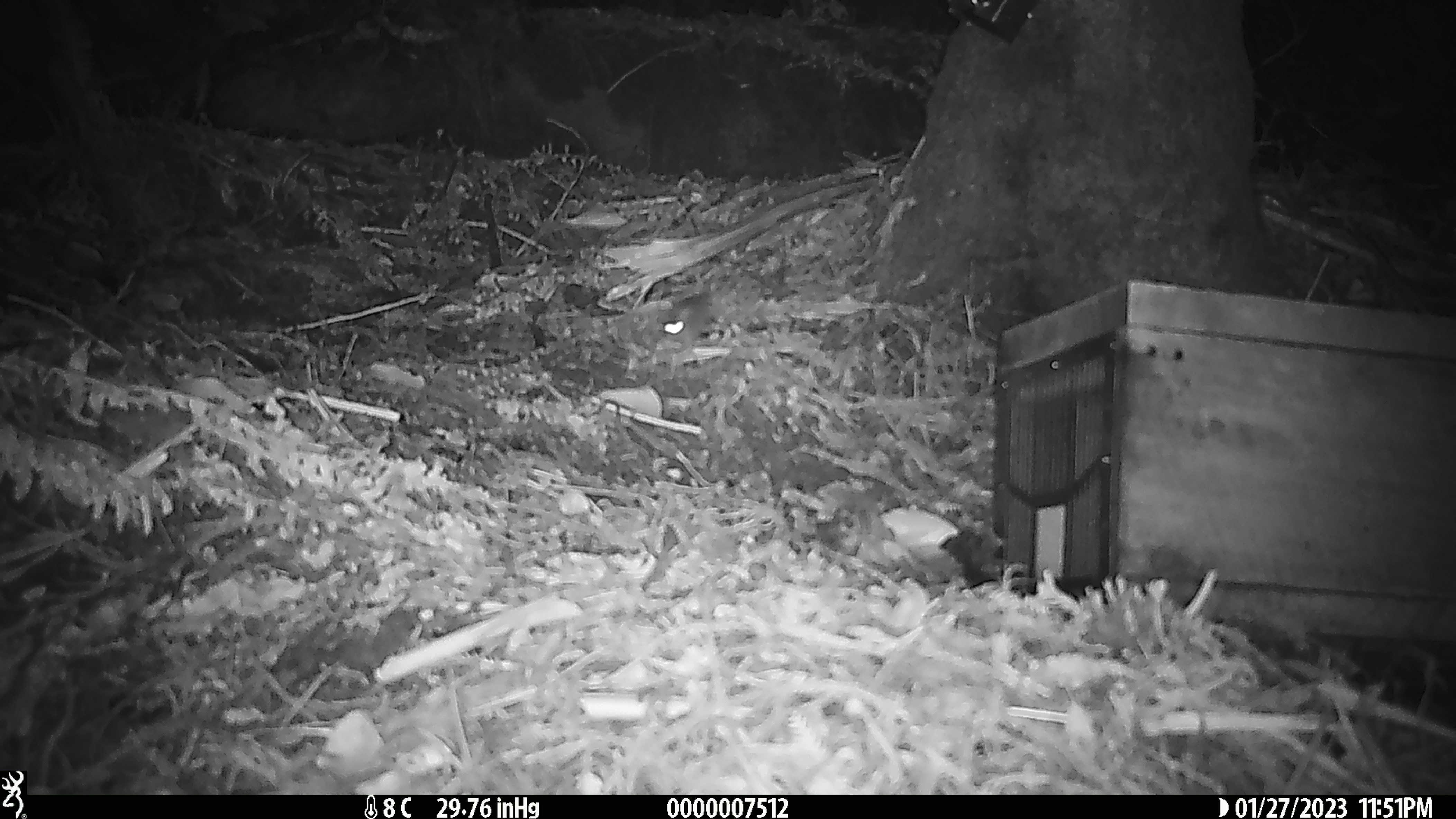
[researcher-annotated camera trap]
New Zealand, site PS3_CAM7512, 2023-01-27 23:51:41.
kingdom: Animalia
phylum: Chordata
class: Mammalia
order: Rodentia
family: Muridae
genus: Mus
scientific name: Mus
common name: mouse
Mouse (Mus).